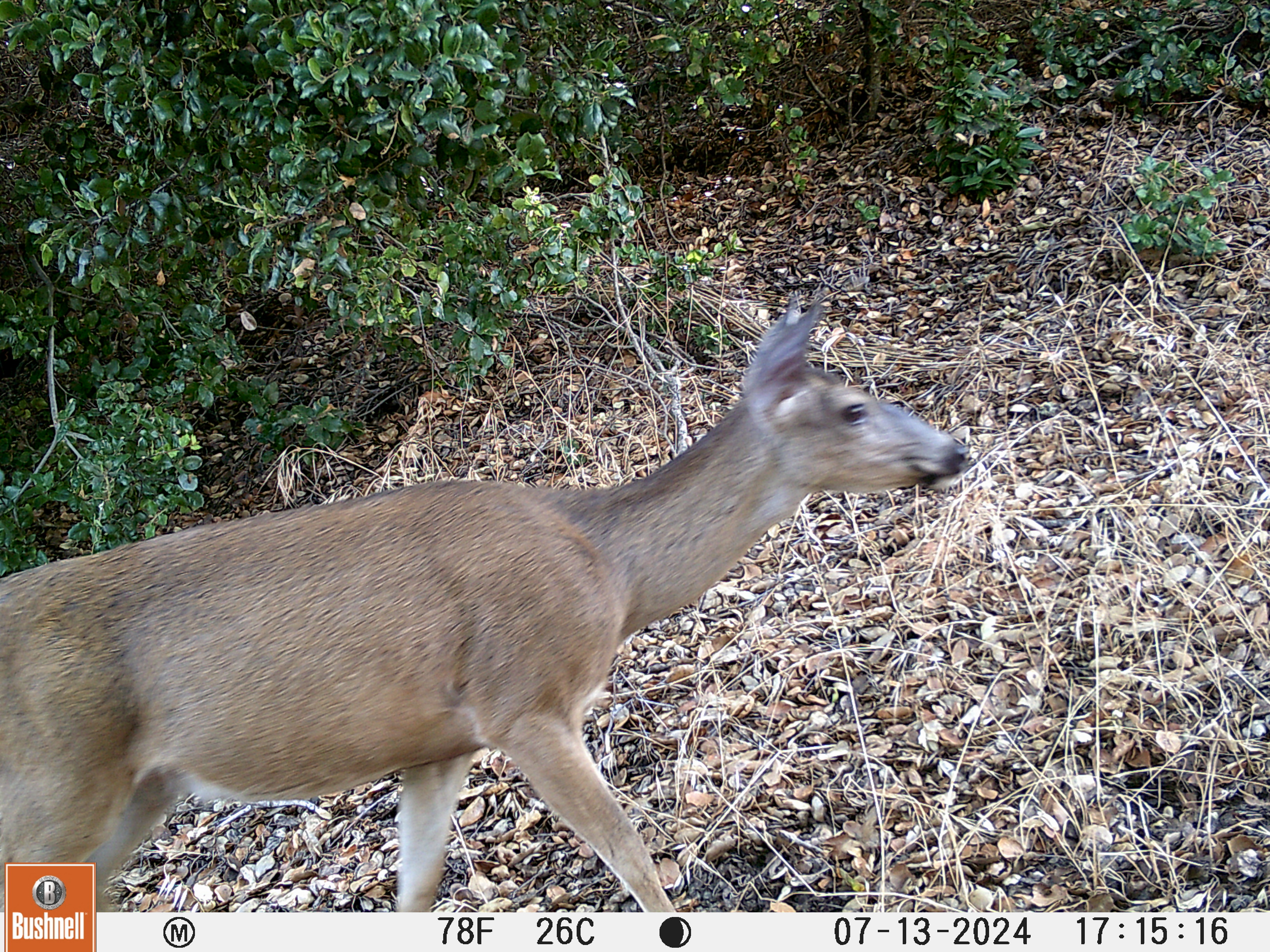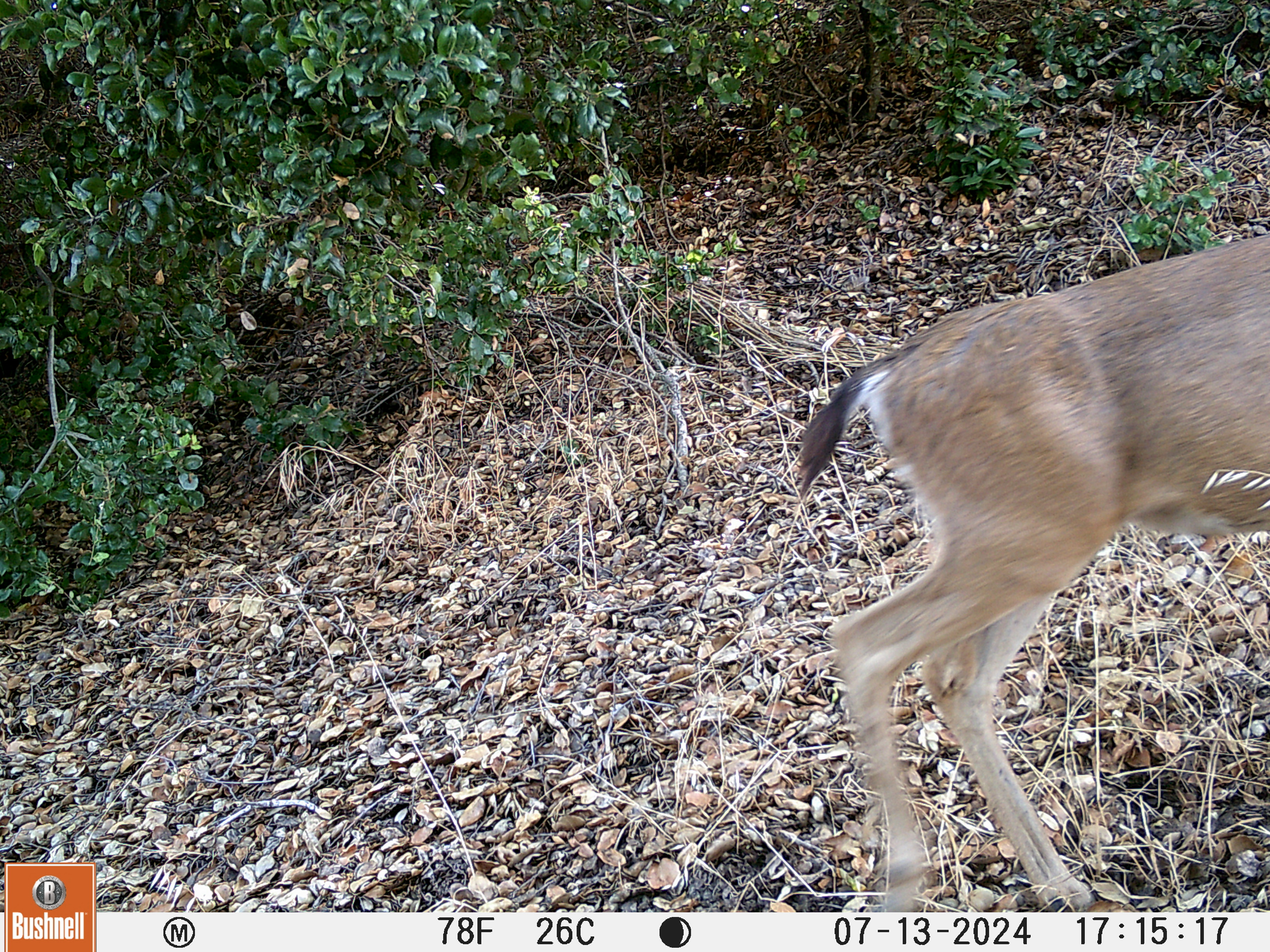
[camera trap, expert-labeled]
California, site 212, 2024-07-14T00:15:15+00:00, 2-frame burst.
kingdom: Animalia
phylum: Chordata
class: Mammalia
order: Artiodactyla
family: Cervidae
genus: Odocoileus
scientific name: Odocoileus hemionus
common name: mule deer